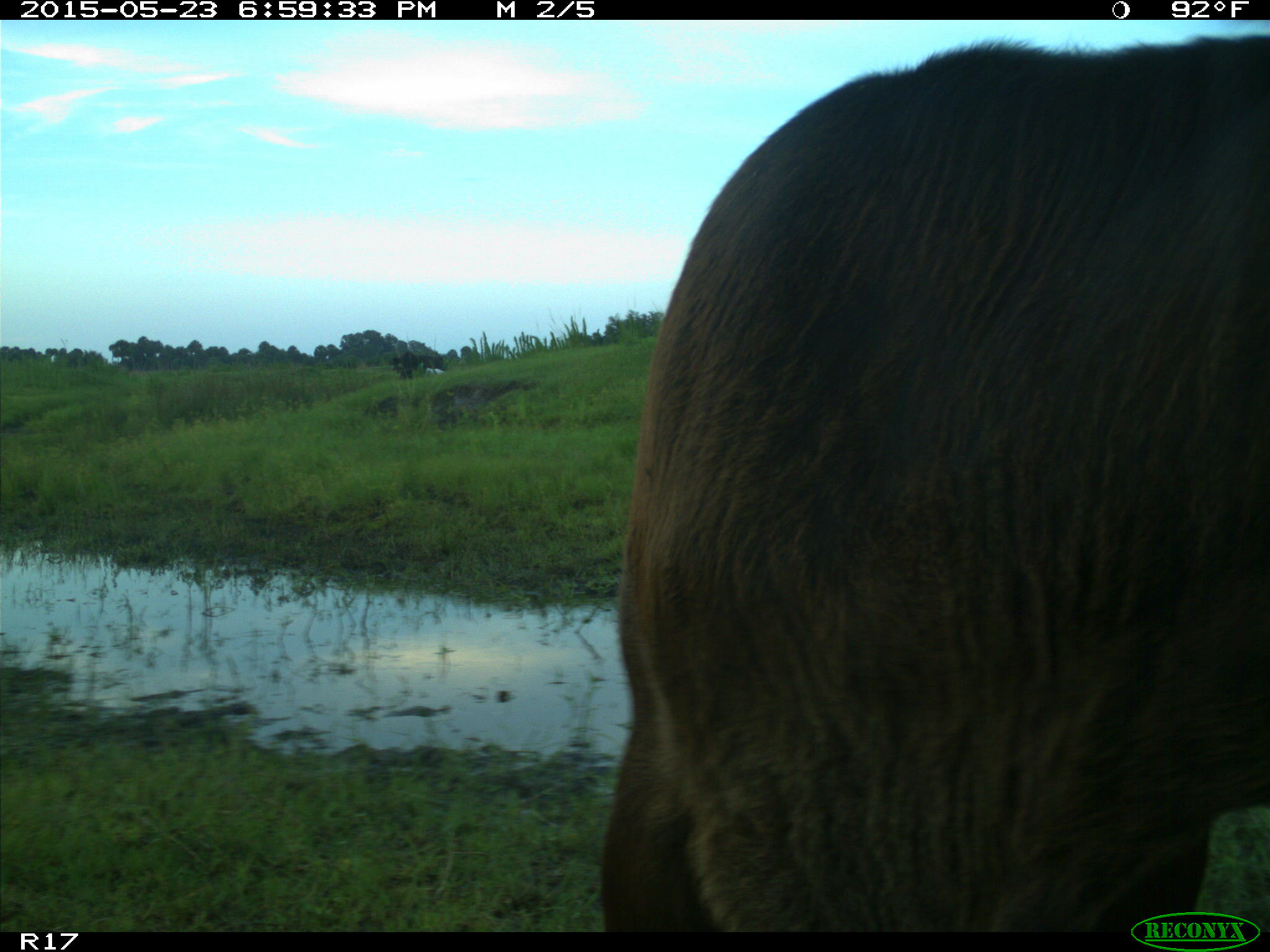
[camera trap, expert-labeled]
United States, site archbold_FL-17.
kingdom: Animalia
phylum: Chordata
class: Mammalia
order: Artiodactyla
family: Bovidae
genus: Bos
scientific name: Bos taurus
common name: domestic cow